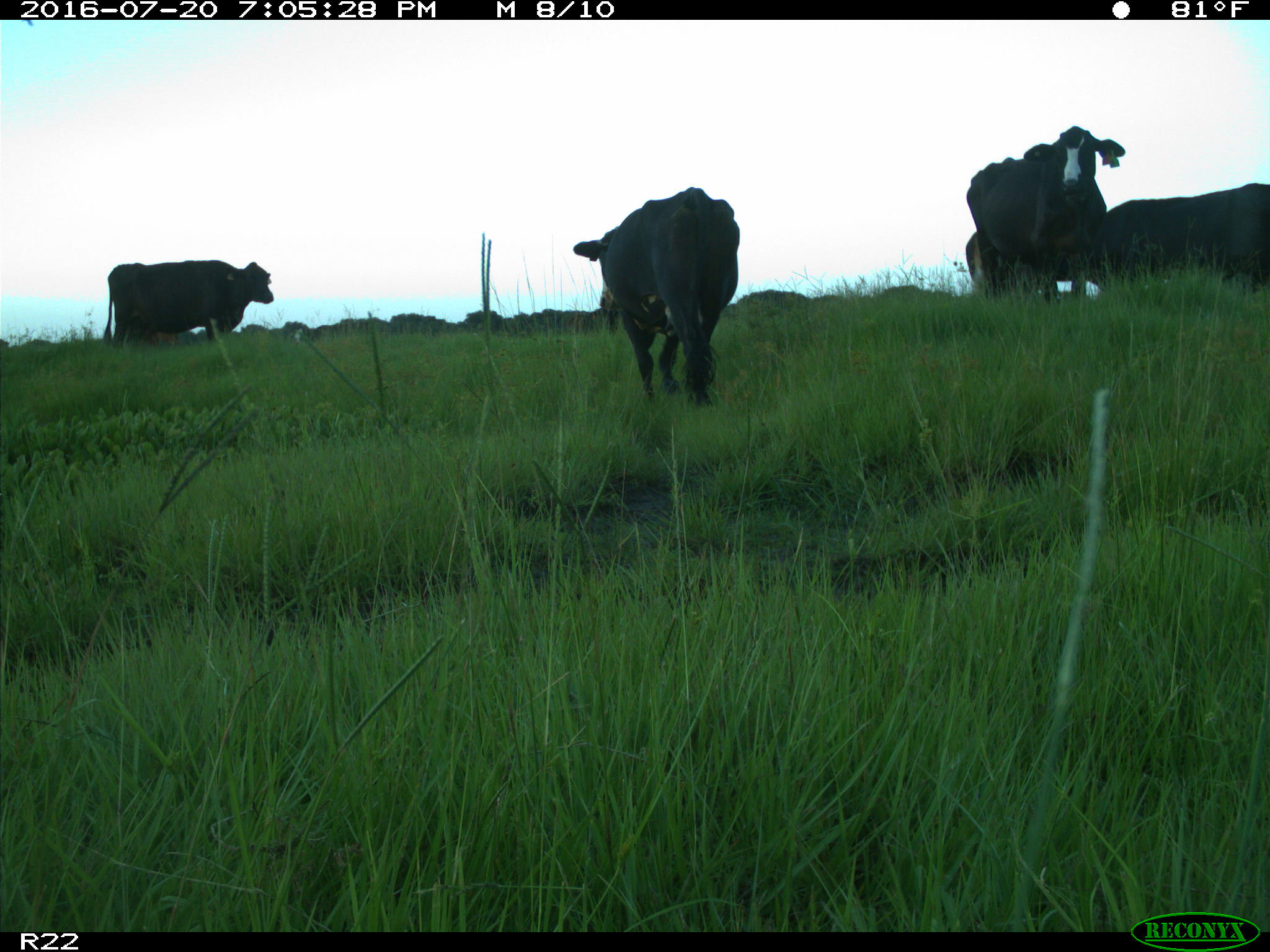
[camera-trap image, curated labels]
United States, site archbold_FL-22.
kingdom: Animalia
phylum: Chordata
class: Mammalia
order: Artiodactyla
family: Bovidae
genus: Bos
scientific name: Bos taurus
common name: domestic cow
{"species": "Bos taurus (domestic cow)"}